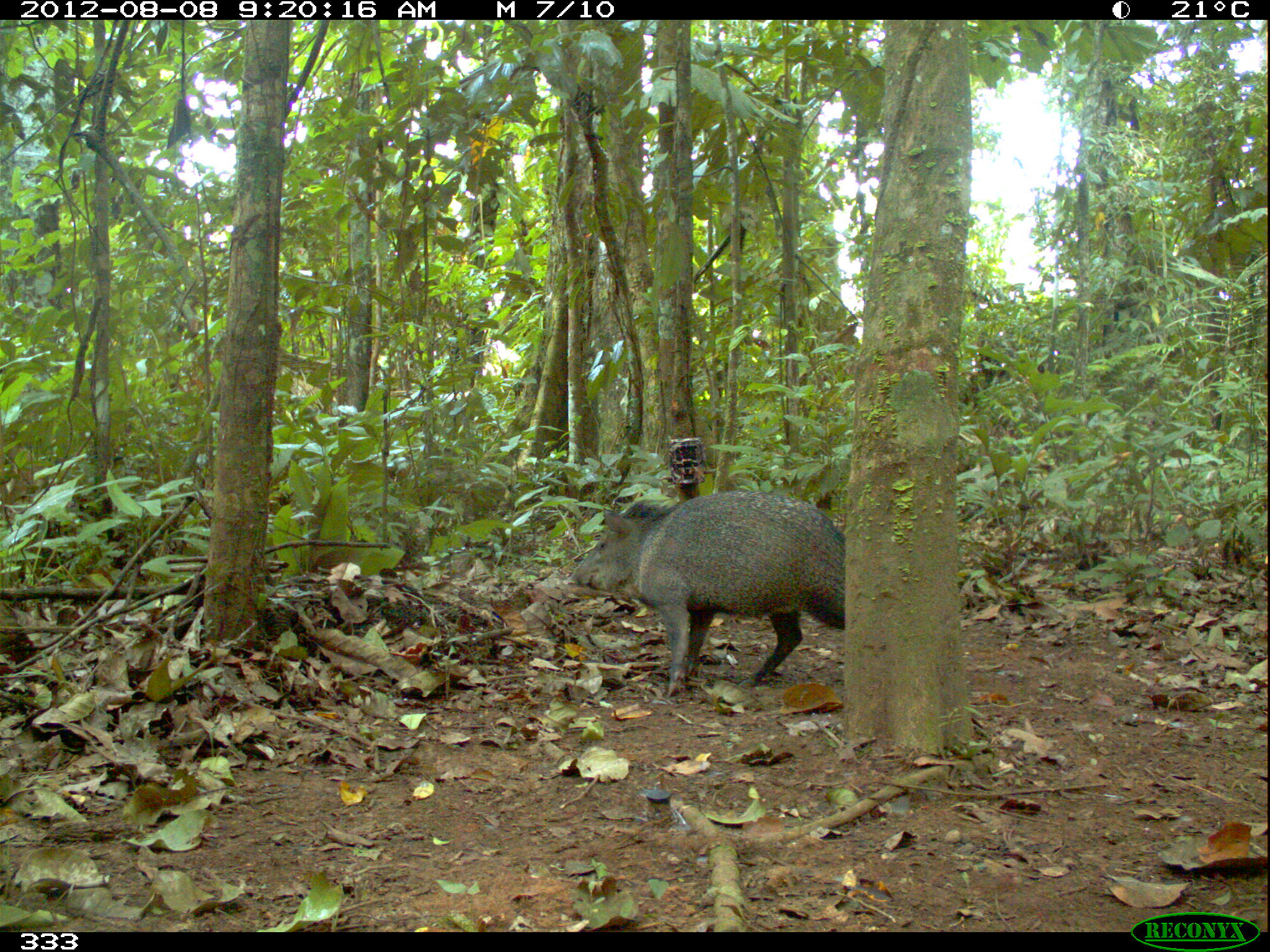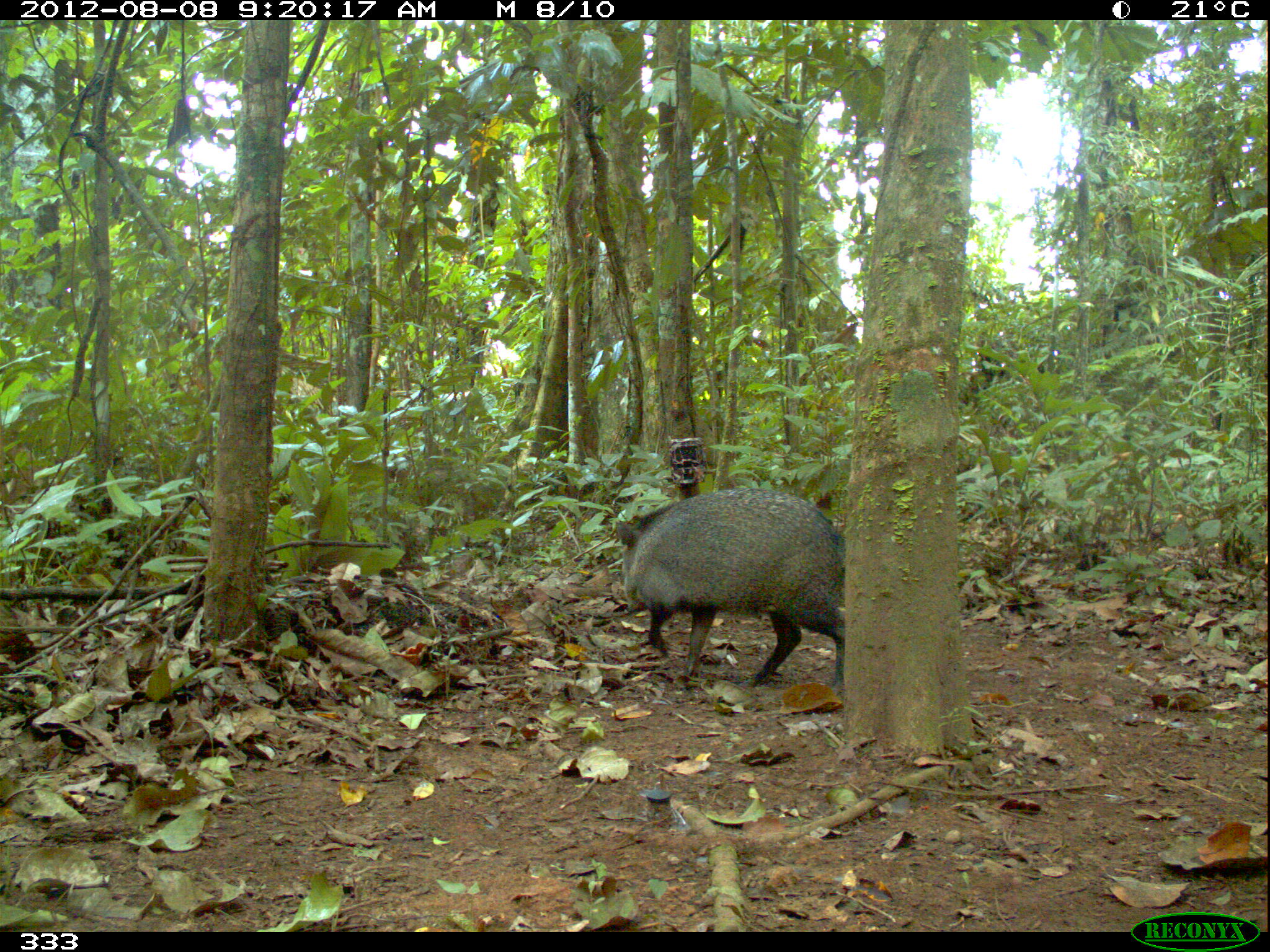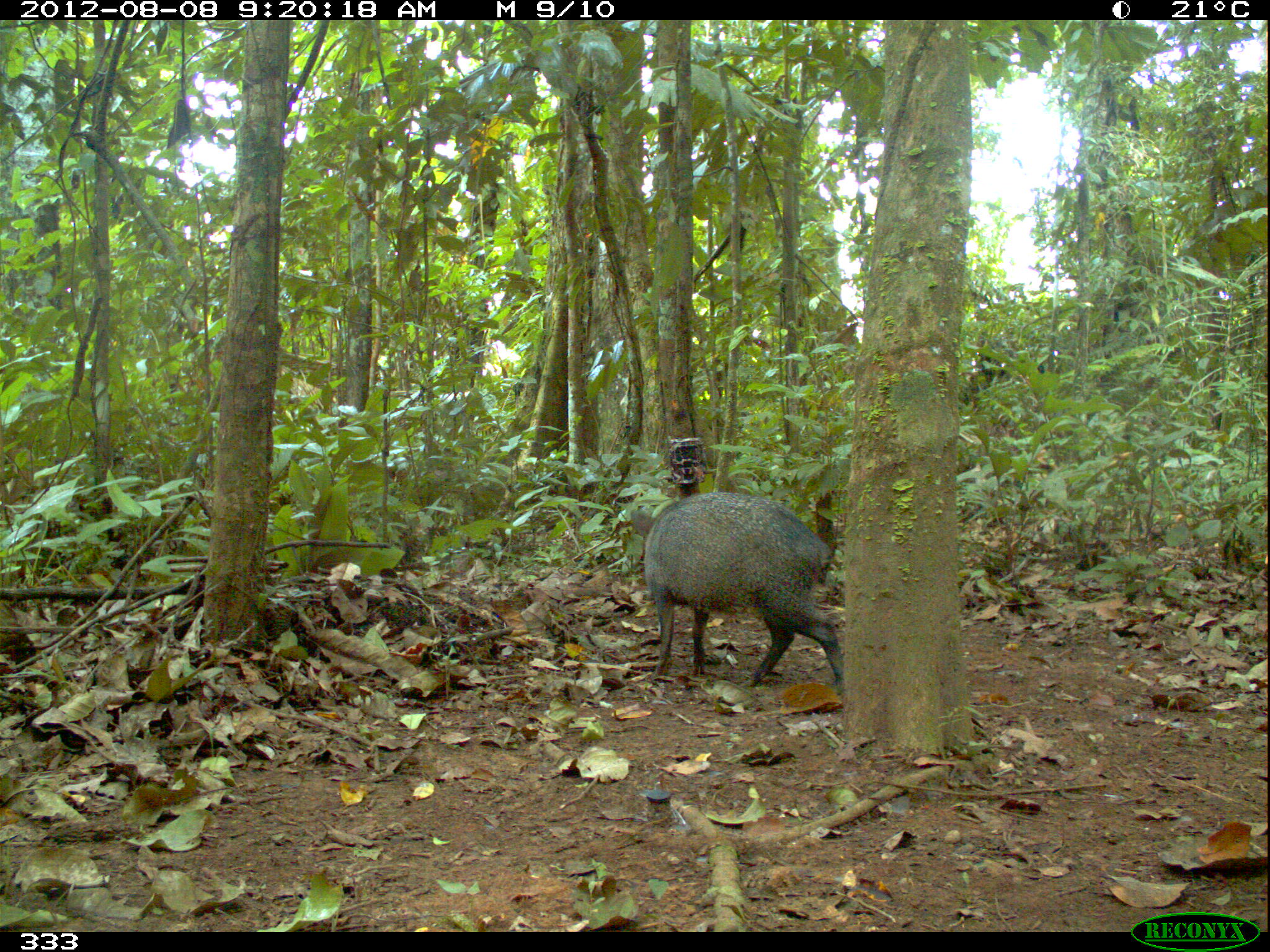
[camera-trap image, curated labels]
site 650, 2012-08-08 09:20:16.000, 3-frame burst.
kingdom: Animalia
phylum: Chordata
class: Mammalia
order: Artiodactyla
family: Tayassuidae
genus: Pecari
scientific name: Pecari tajacu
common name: collared peccary